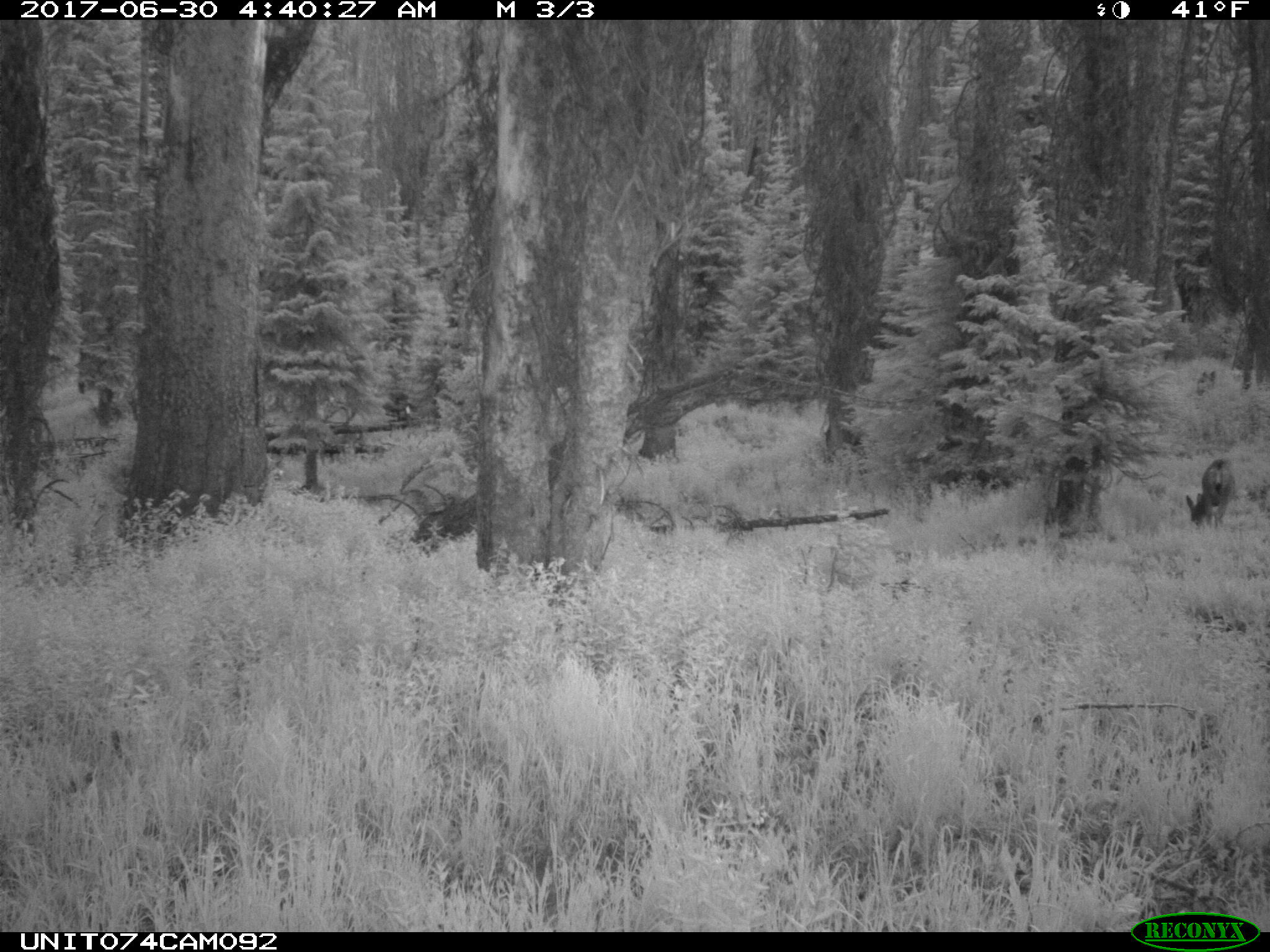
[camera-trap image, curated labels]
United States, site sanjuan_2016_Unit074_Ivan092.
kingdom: Animalia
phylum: Chordata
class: Mammalia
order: Artiodactyla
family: Cervidae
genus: Odocoileus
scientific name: Odocoileus hemionus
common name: mule deer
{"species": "Odocoileus hemionus (mule deer)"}